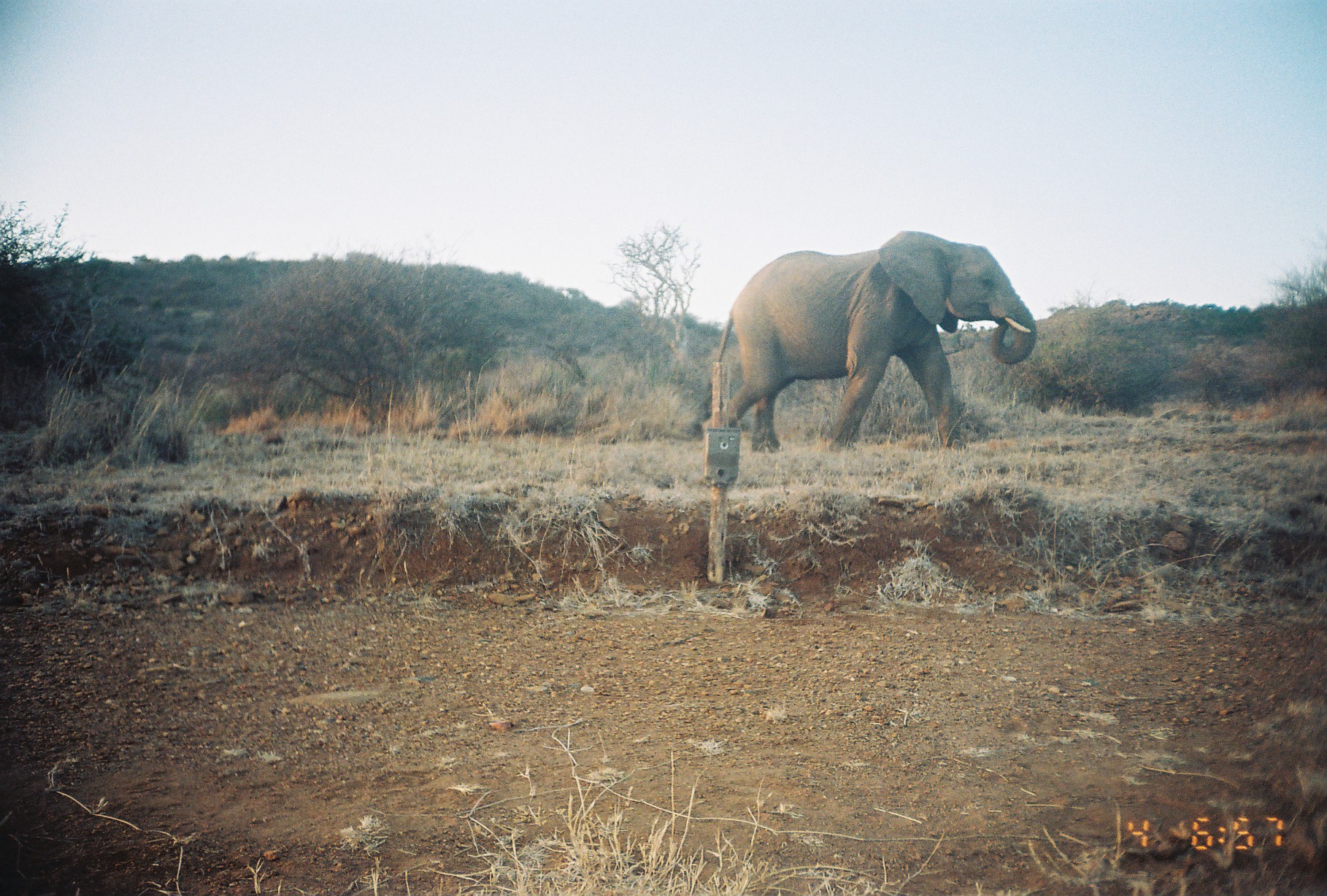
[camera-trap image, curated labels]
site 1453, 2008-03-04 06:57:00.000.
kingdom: Animalia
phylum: Chordata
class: Mammalia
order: Proboscidea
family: Elephantidae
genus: Loxodonta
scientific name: Loxodonta africana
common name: african bush elephant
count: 1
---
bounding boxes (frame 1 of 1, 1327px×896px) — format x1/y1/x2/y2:
loxodonta africana: 711/226/1037/453